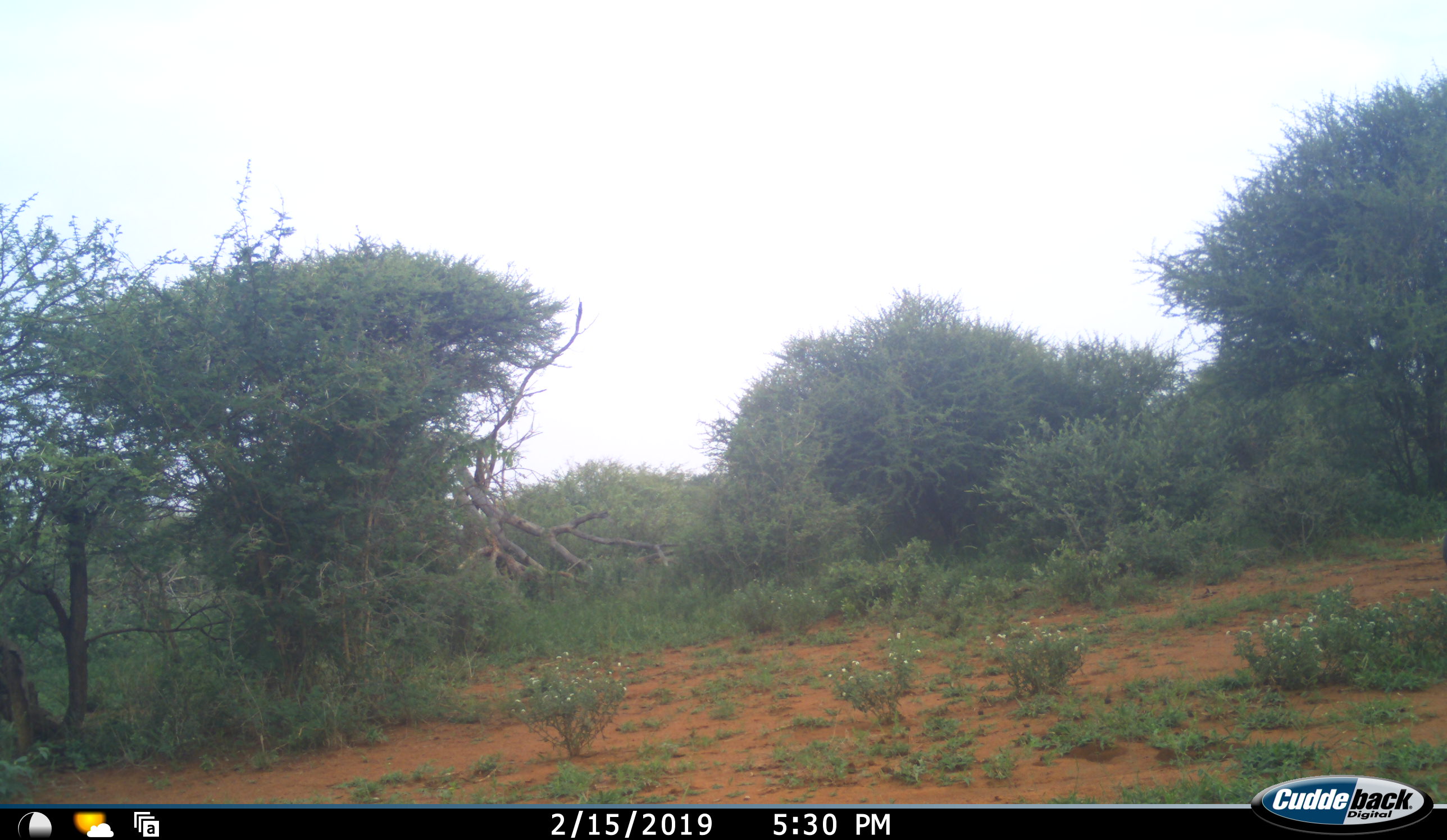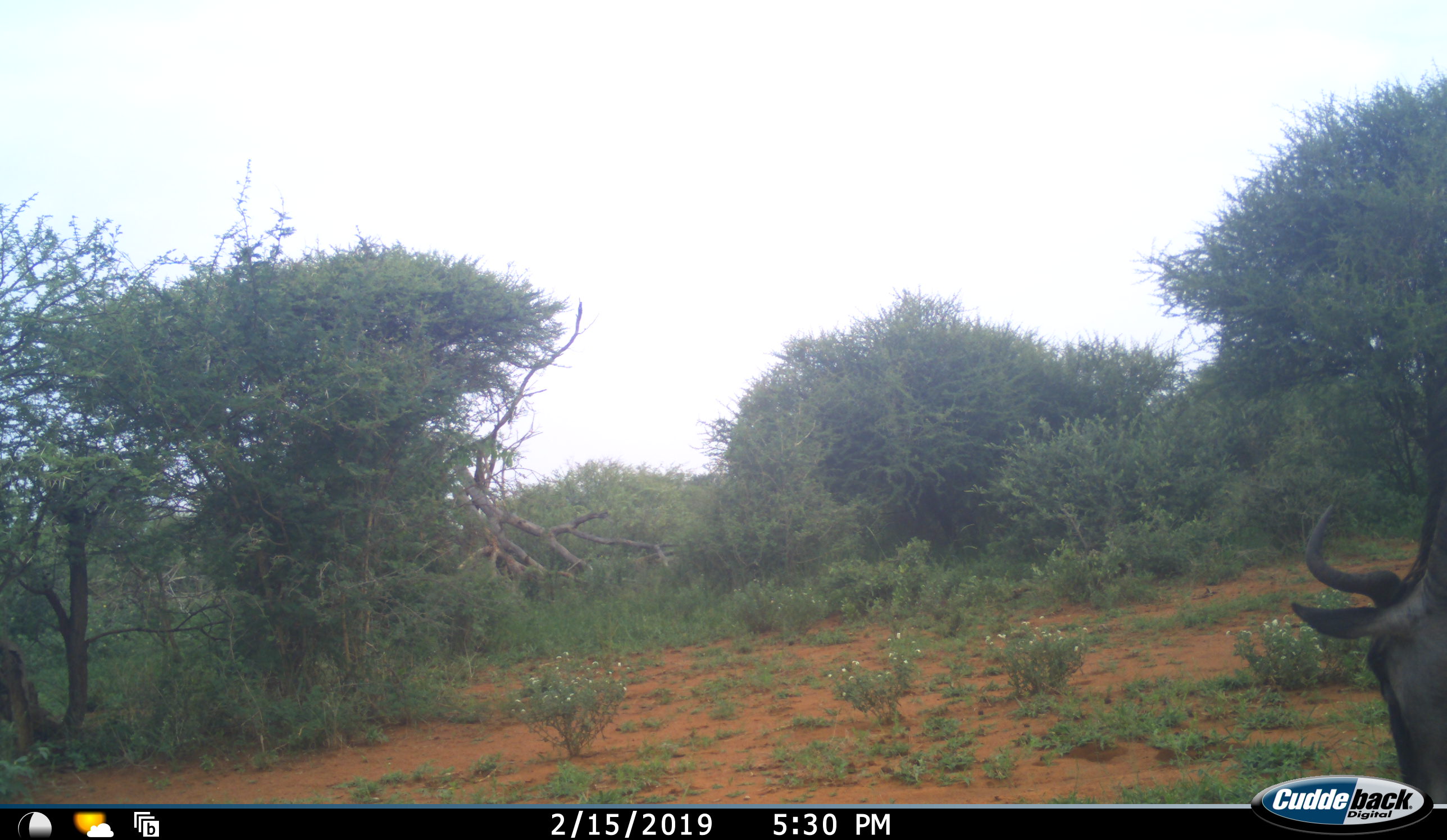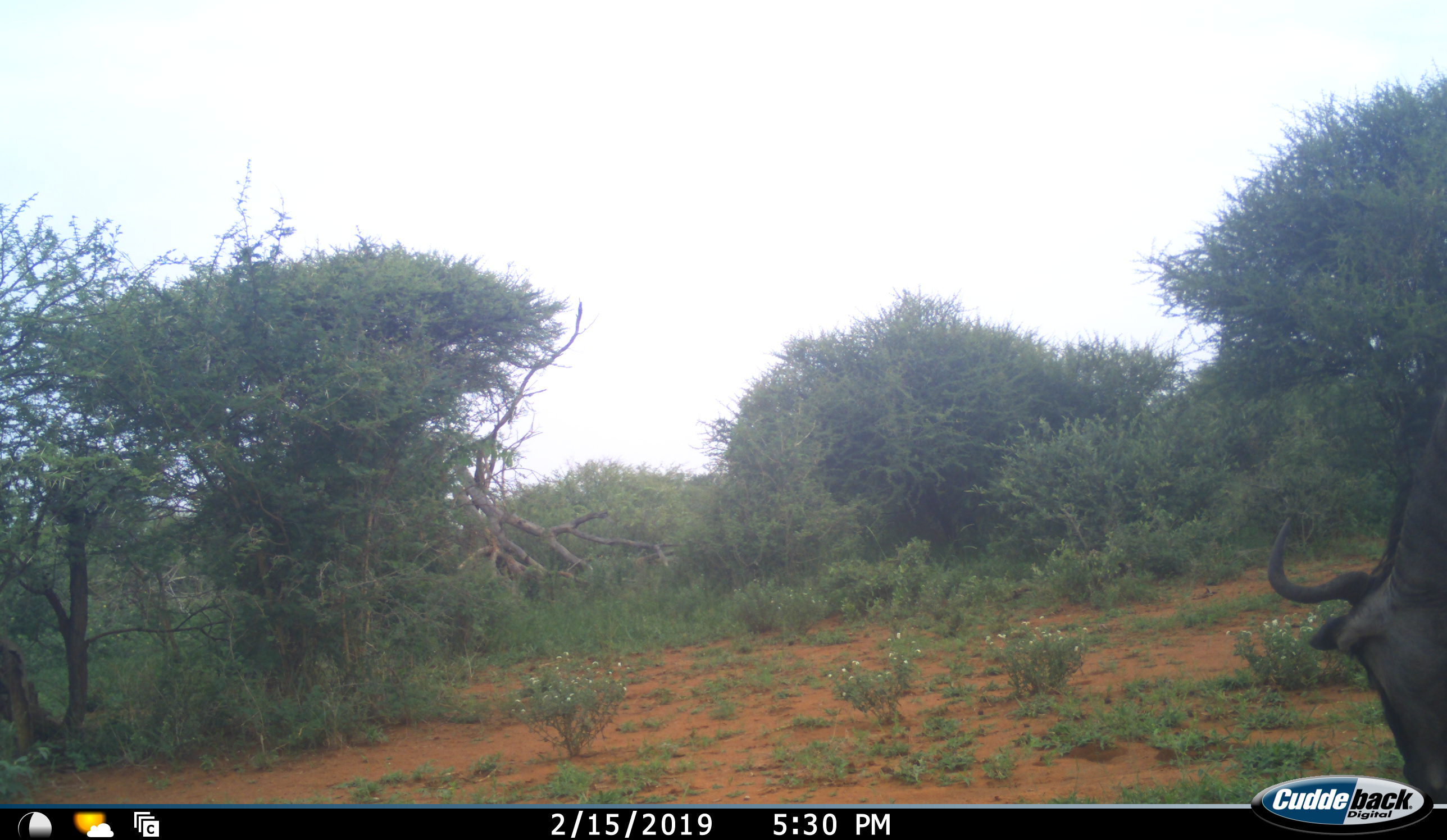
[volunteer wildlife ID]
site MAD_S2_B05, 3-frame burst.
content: unidentified animal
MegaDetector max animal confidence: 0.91